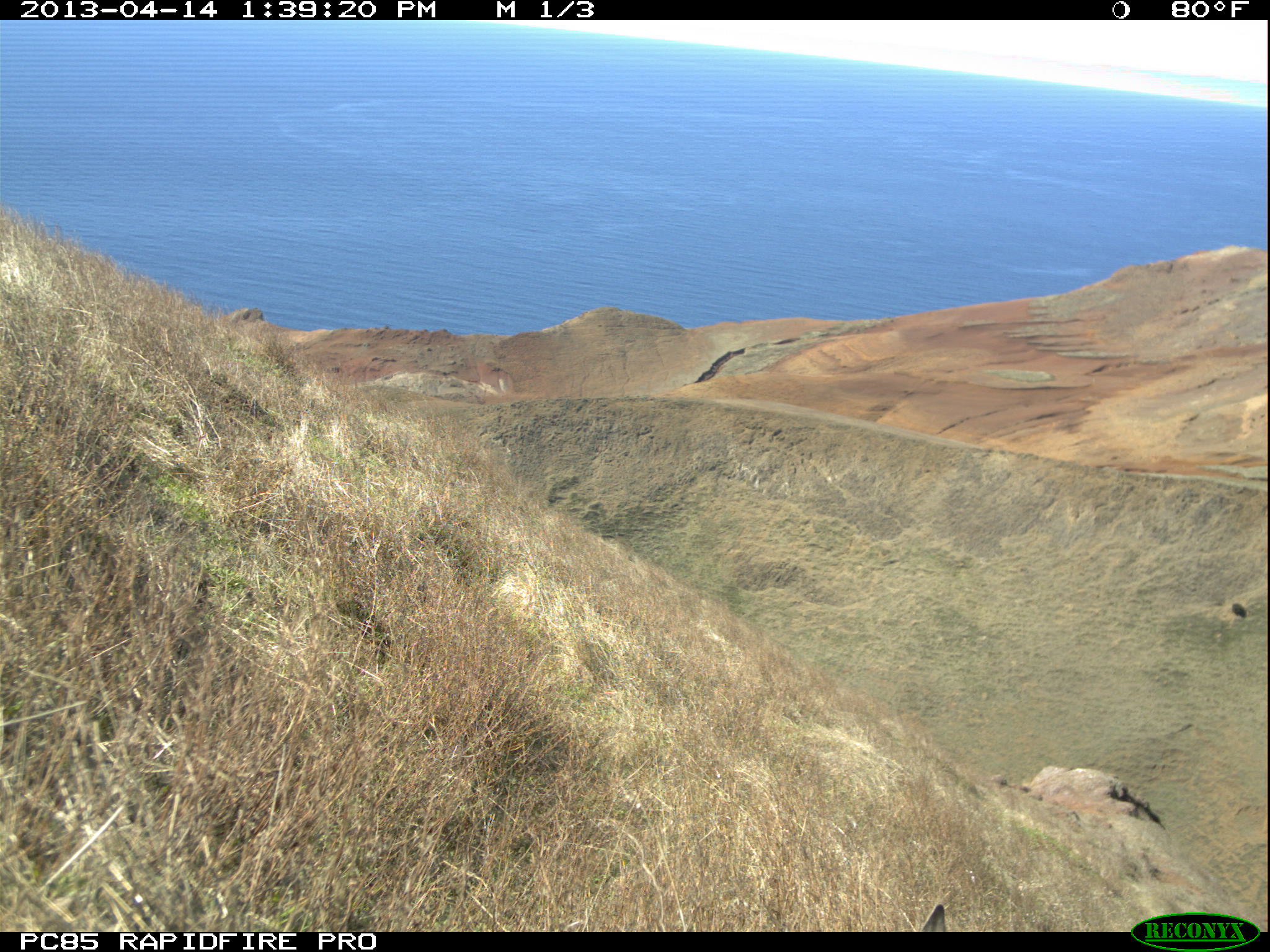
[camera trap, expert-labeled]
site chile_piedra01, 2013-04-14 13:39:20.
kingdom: Animalia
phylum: Chordata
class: Mammalia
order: Lagomorpha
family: Leporidae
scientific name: Leporidae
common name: rabbits and hares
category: rabbit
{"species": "rabbit (rabbits and hares) (Leporidae)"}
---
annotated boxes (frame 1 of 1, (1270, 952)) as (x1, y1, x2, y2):
rabbit: (918, 896, 950, 934)